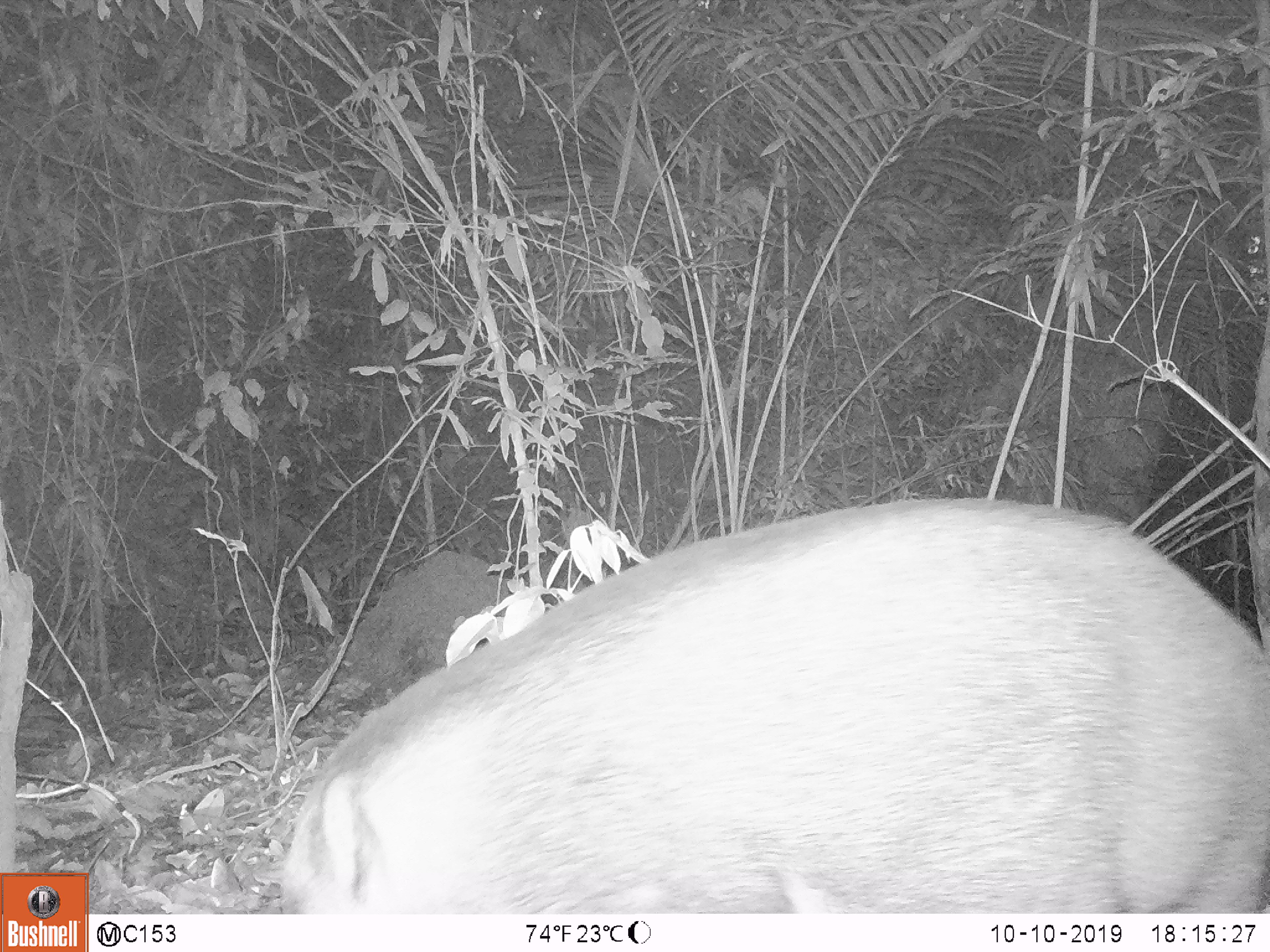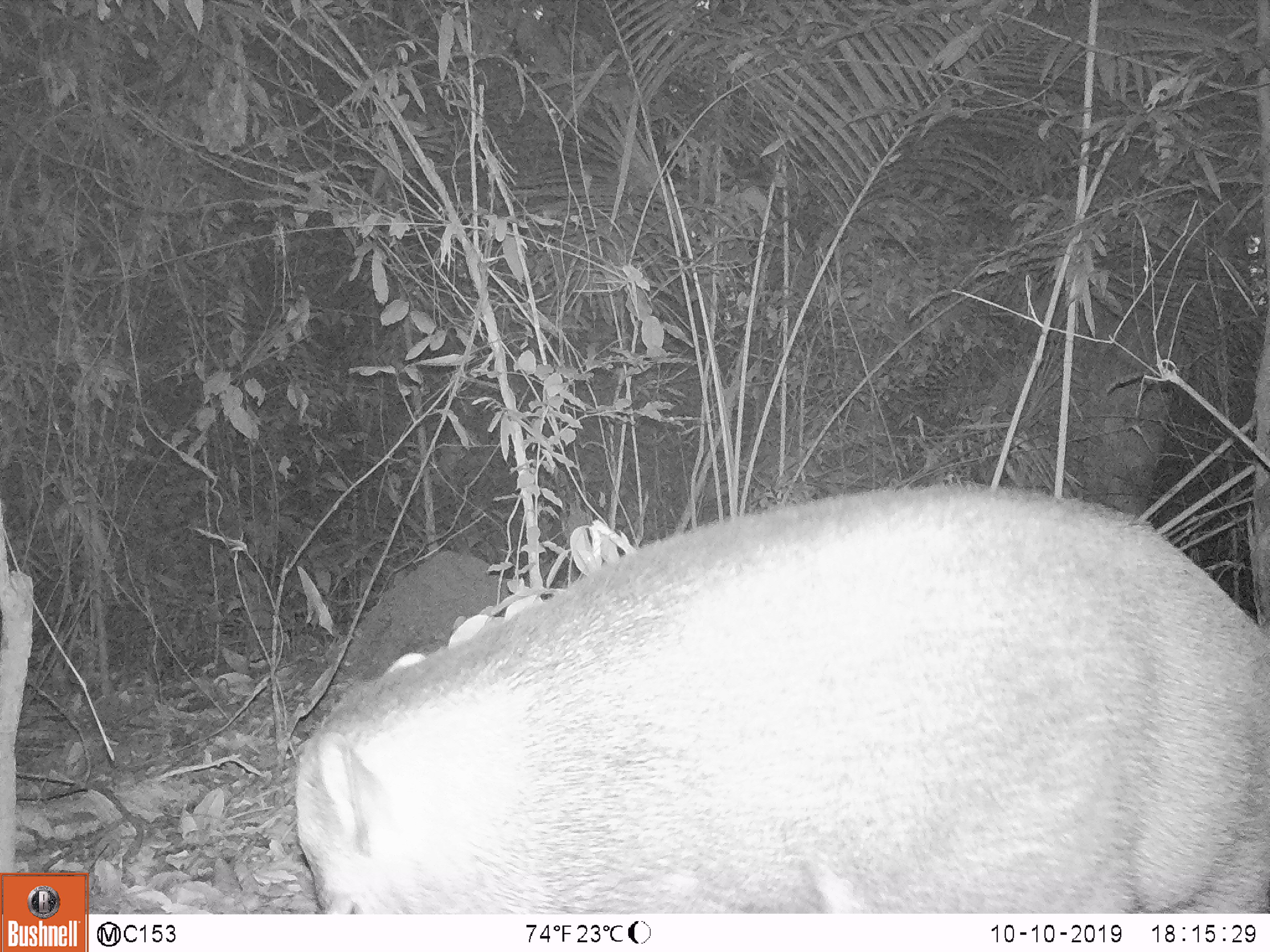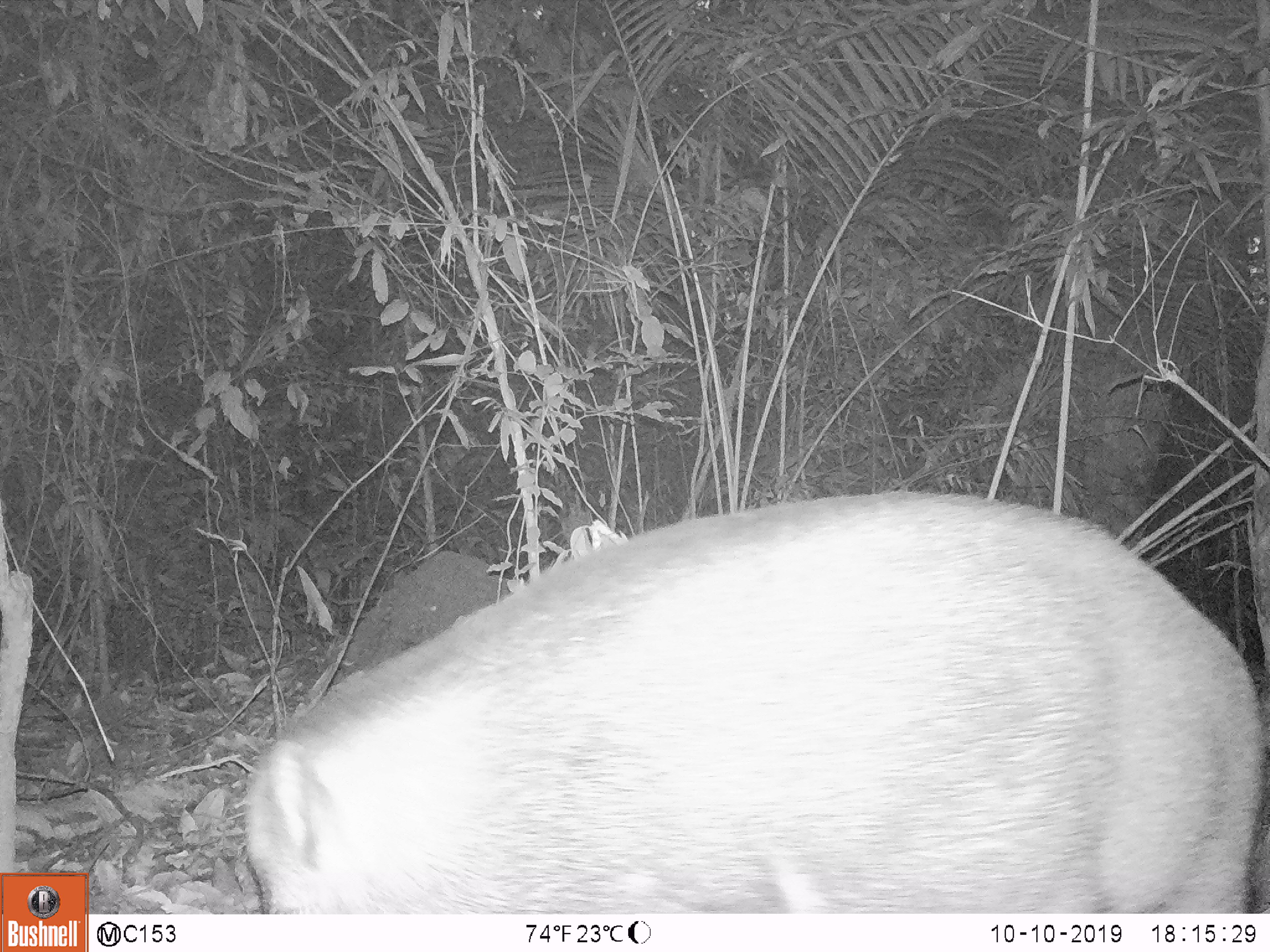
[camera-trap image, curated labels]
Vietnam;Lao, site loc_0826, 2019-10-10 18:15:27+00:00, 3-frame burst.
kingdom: Animalia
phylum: Chordata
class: Mammalia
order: Artiodactyla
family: Suidae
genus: Sus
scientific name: Sus scrofa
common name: eurasian wild pig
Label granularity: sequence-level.